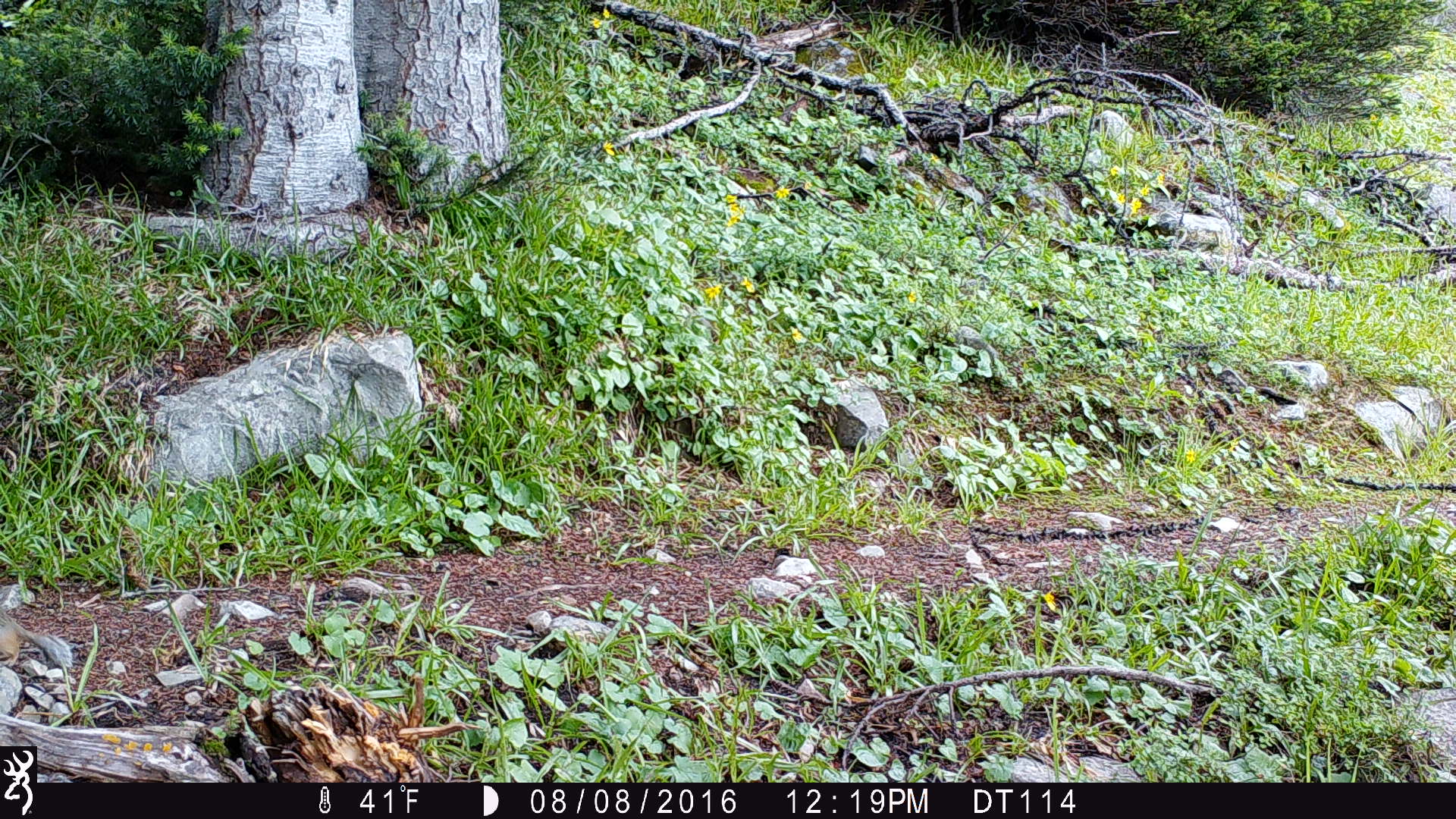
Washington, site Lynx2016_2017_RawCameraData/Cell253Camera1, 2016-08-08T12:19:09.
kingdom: Animalia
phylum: Chordata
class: Mammalia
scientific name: Mammalia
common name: small mammal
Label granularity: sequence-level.